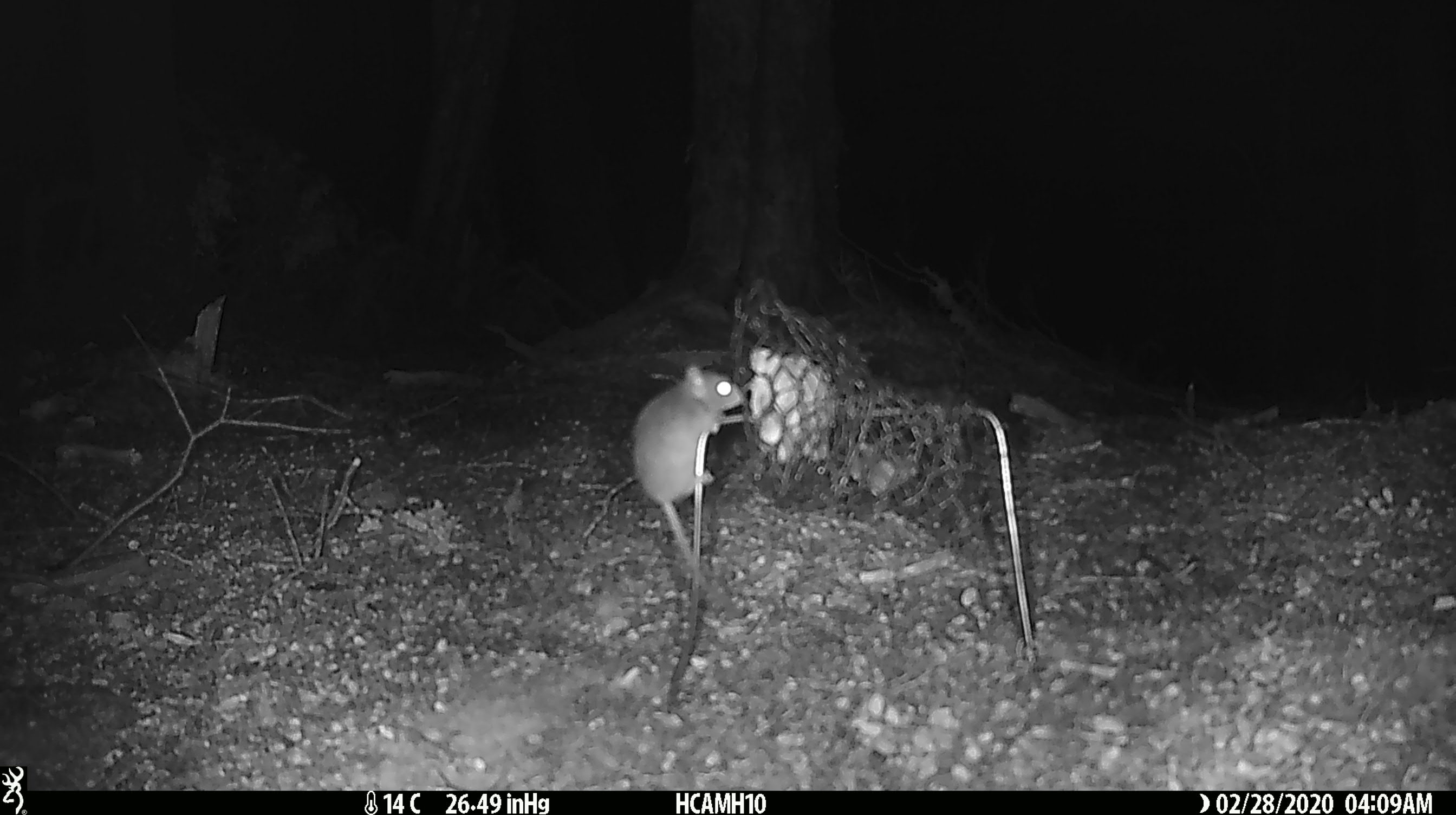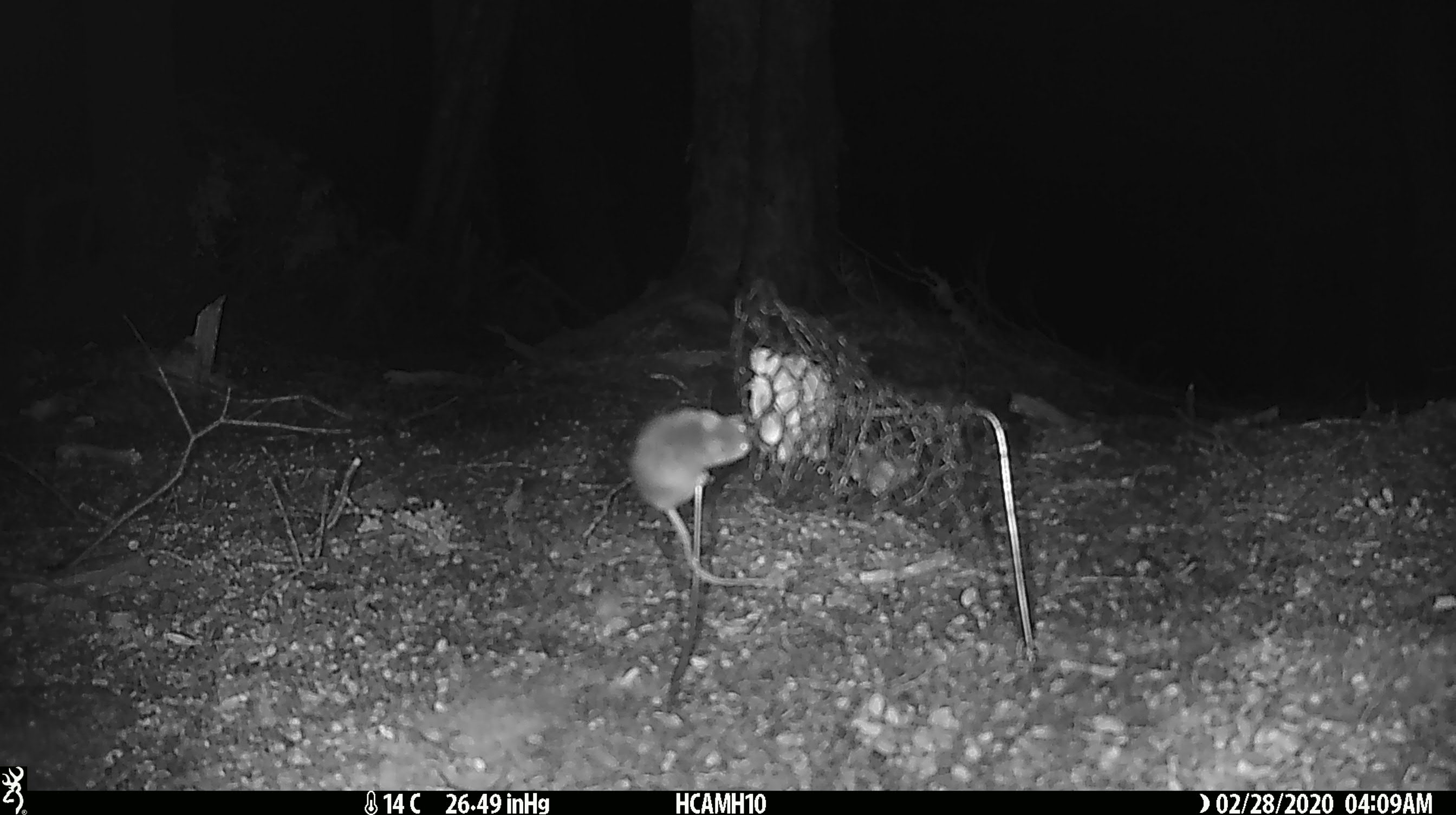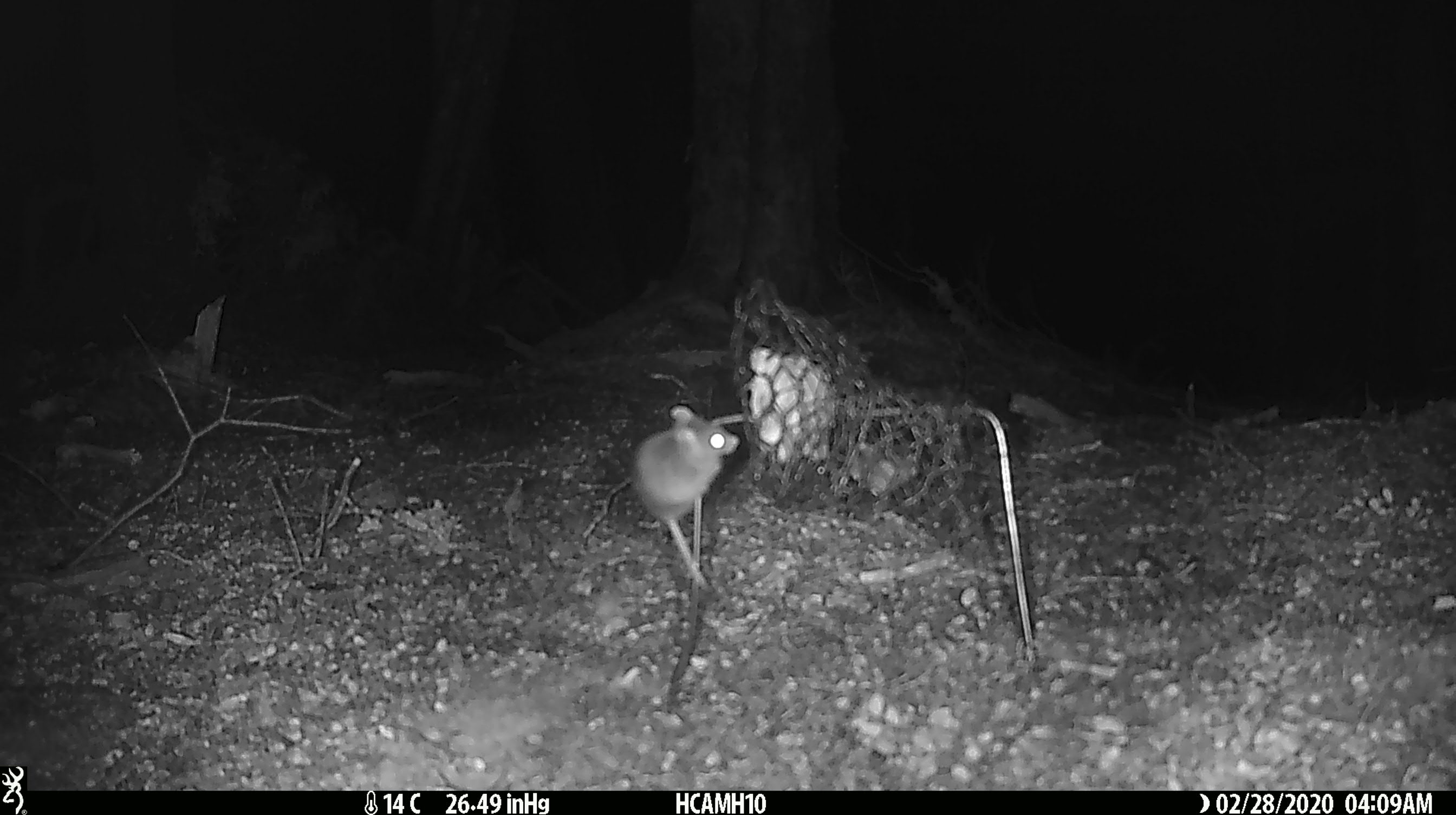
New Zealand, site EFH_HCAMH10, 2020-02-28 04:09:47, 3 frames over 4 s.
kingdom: Animalia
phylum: Chordata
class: Mammalia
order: Rodentia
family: Muridae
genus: Mus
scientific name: Mus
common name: mouse